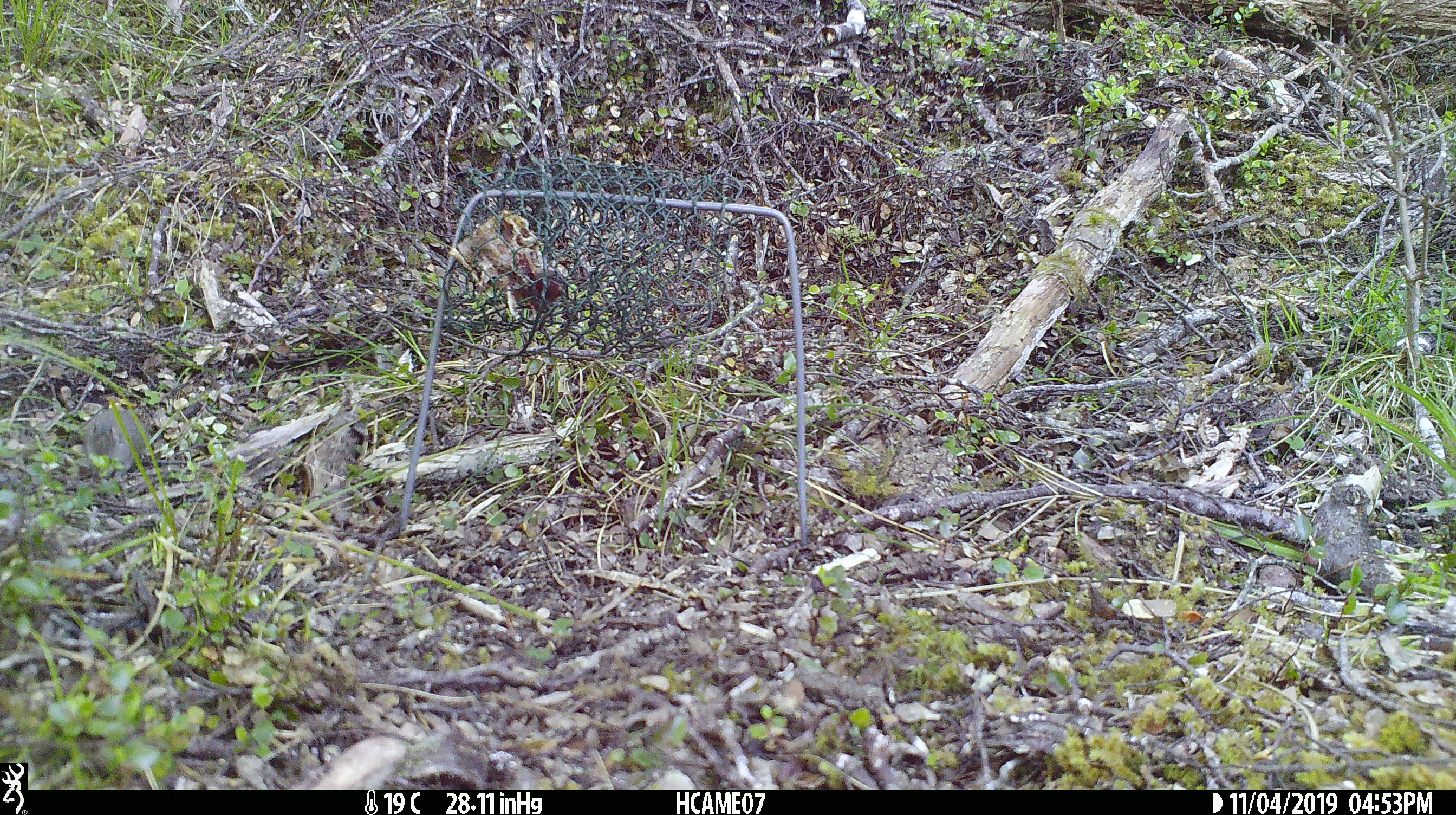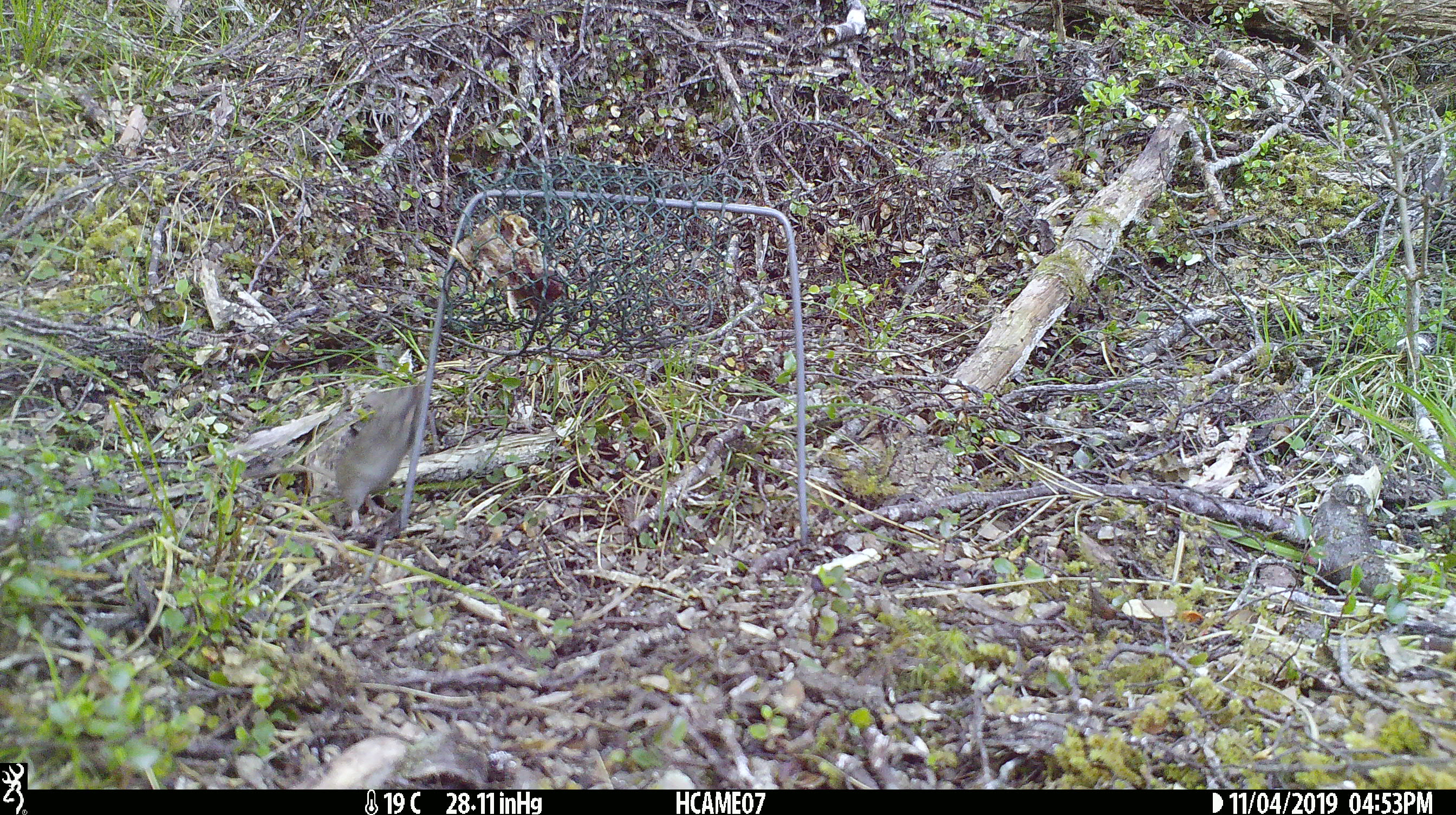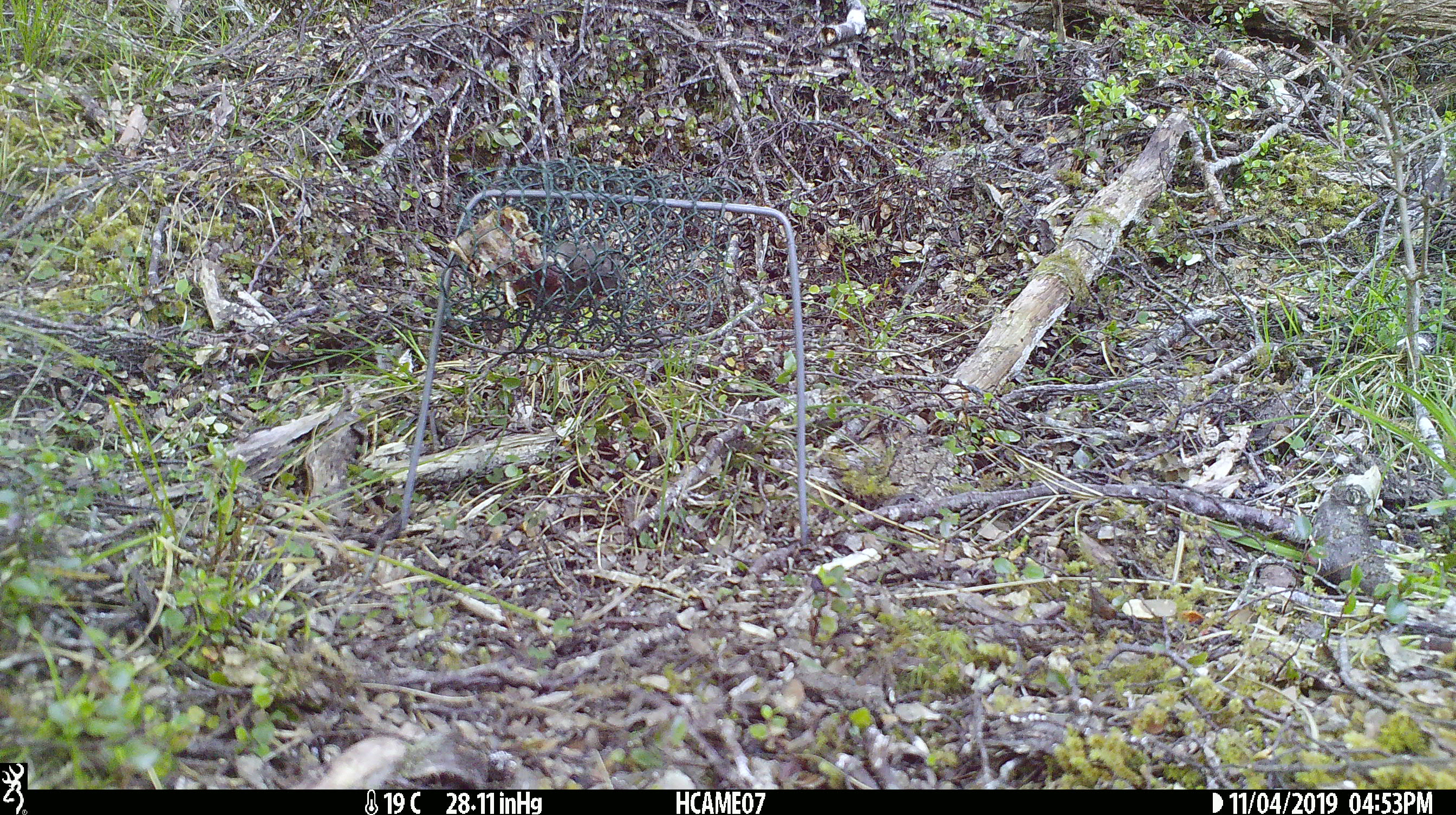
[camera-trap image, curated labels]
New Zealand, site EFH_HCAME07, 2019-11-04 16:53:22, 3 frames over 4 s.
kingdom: Animalia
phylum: Chordata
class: Mammalia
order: Rodentia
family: Muridae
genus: Mus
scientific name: Mus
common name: mouse